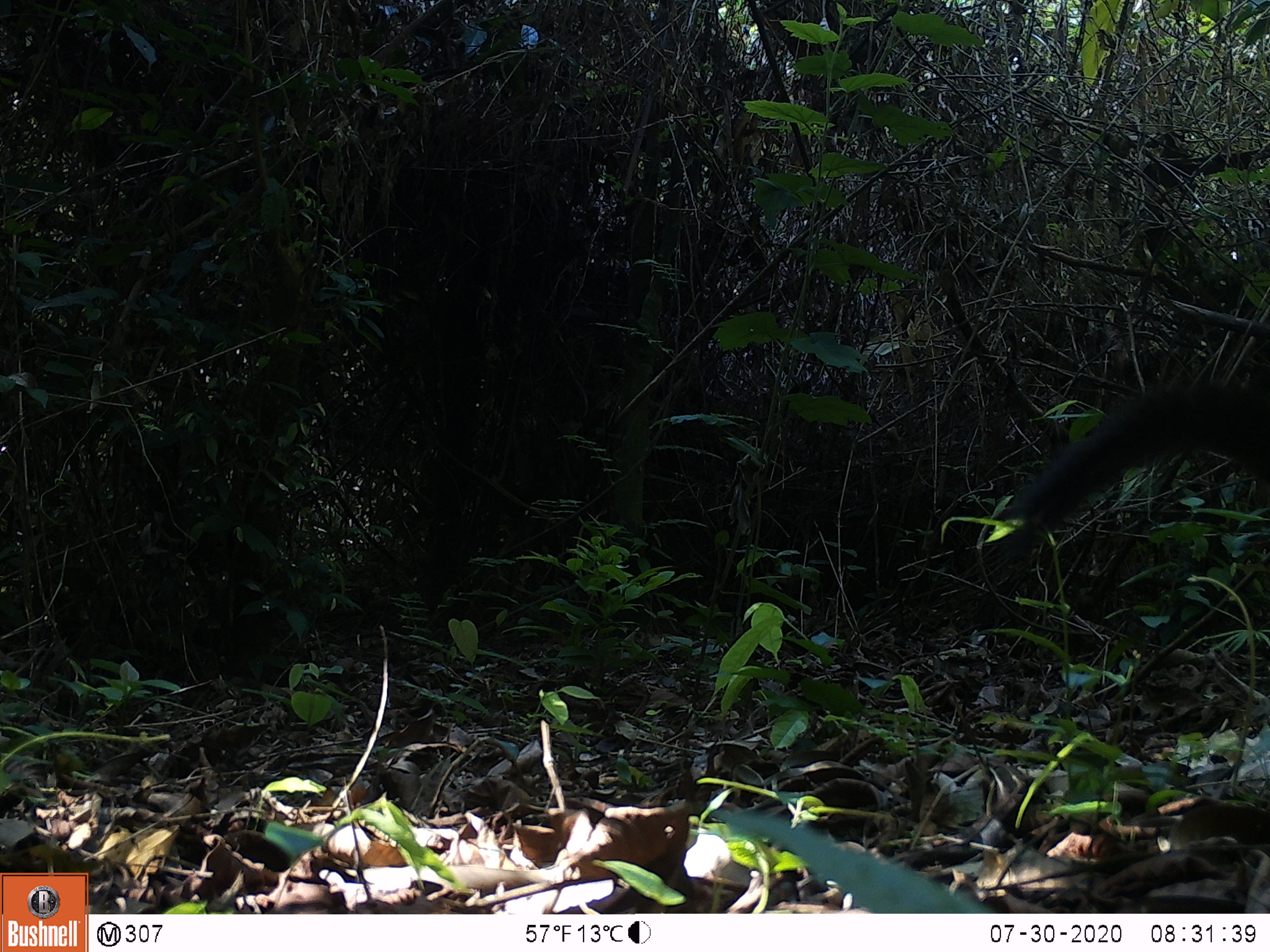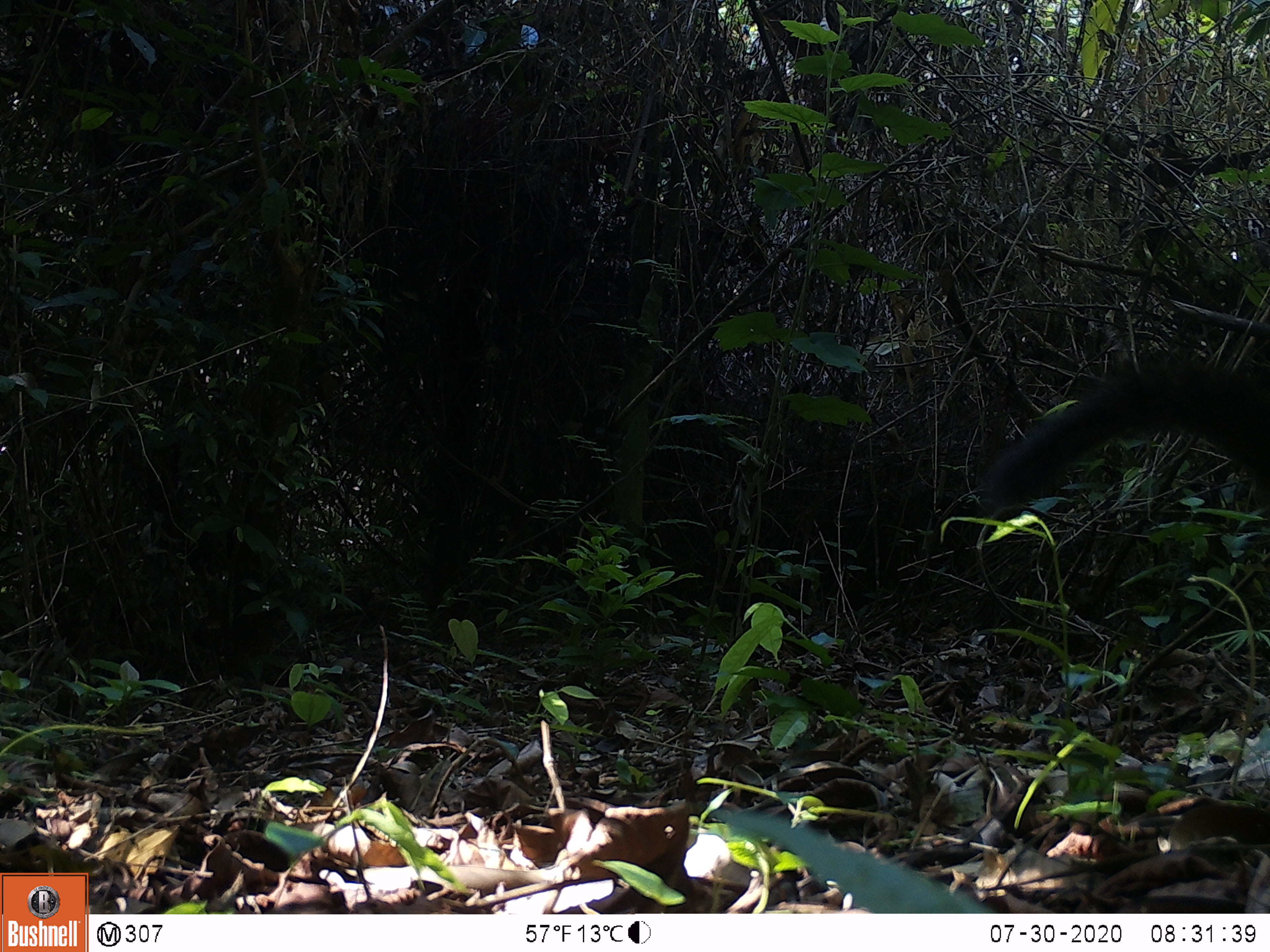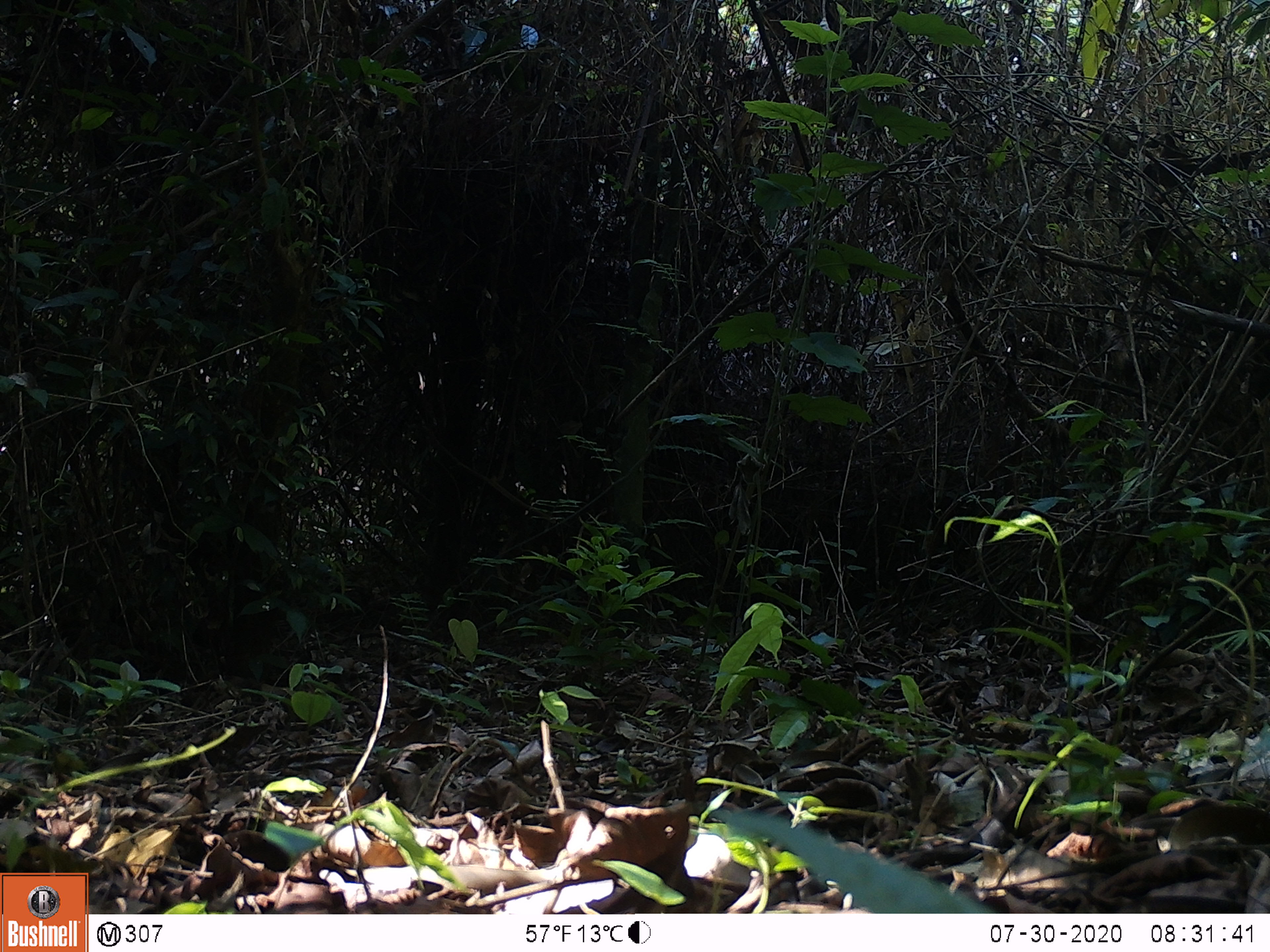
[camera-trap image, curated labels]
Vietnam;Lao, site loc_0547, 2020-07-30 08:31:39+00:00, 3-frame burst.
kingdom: Animalia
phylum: Chordata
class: Mammalia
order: Carnivora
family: Mustelidae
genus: Martes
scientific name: Martes flavigula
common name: yellow-throated marten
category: yellow throated marten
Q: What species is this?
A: Yellow throated marten (yellow-throated marten) (Martes flavigula).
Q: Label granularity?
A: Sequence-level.